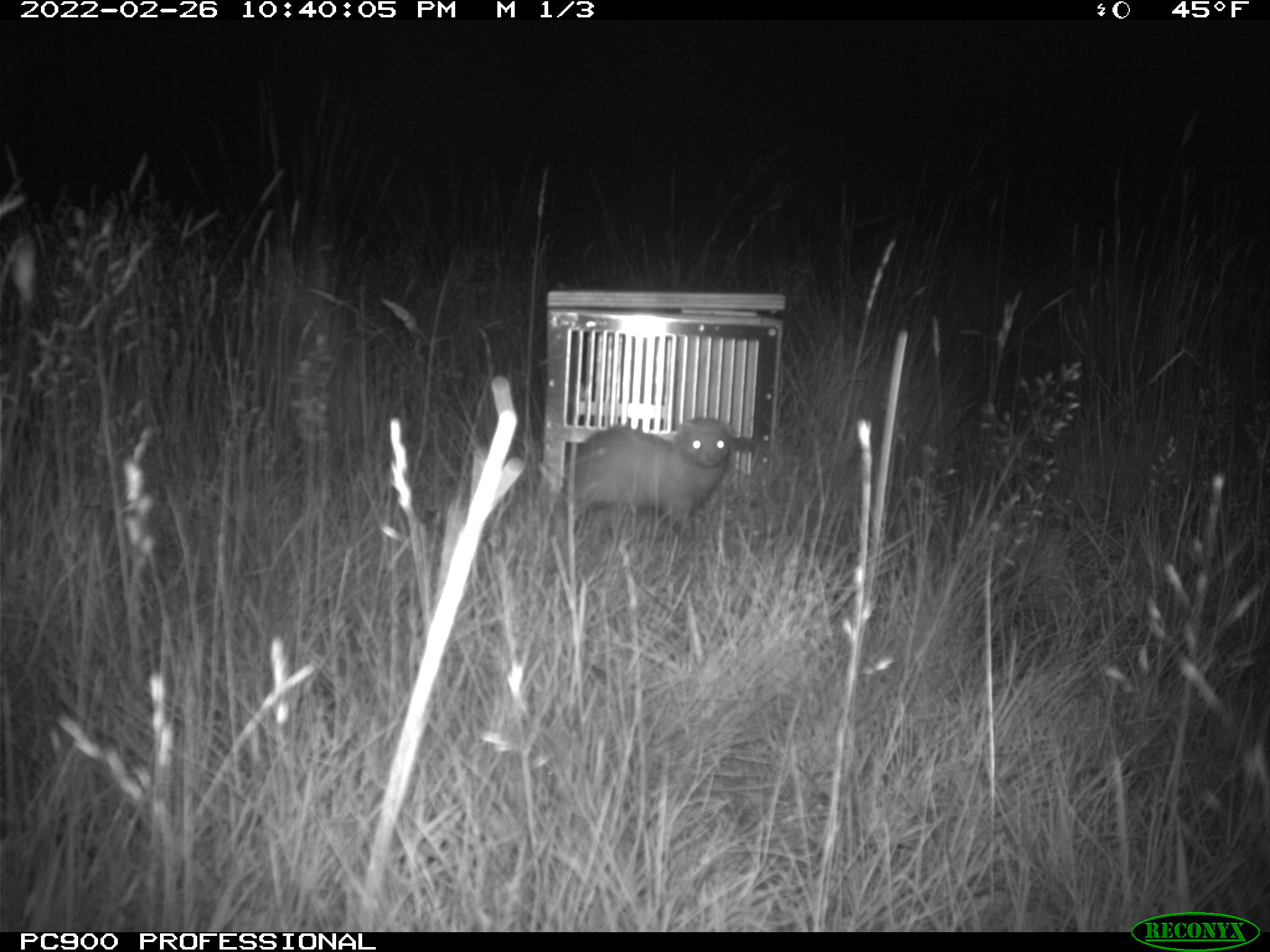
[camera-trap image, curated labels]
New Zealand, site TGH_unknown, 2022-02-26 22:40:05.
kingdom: Animalia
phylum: Chordata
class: Mammalia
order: Carnivora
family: Mustelidae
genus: Mustela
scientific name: Mustela furo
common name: ferret